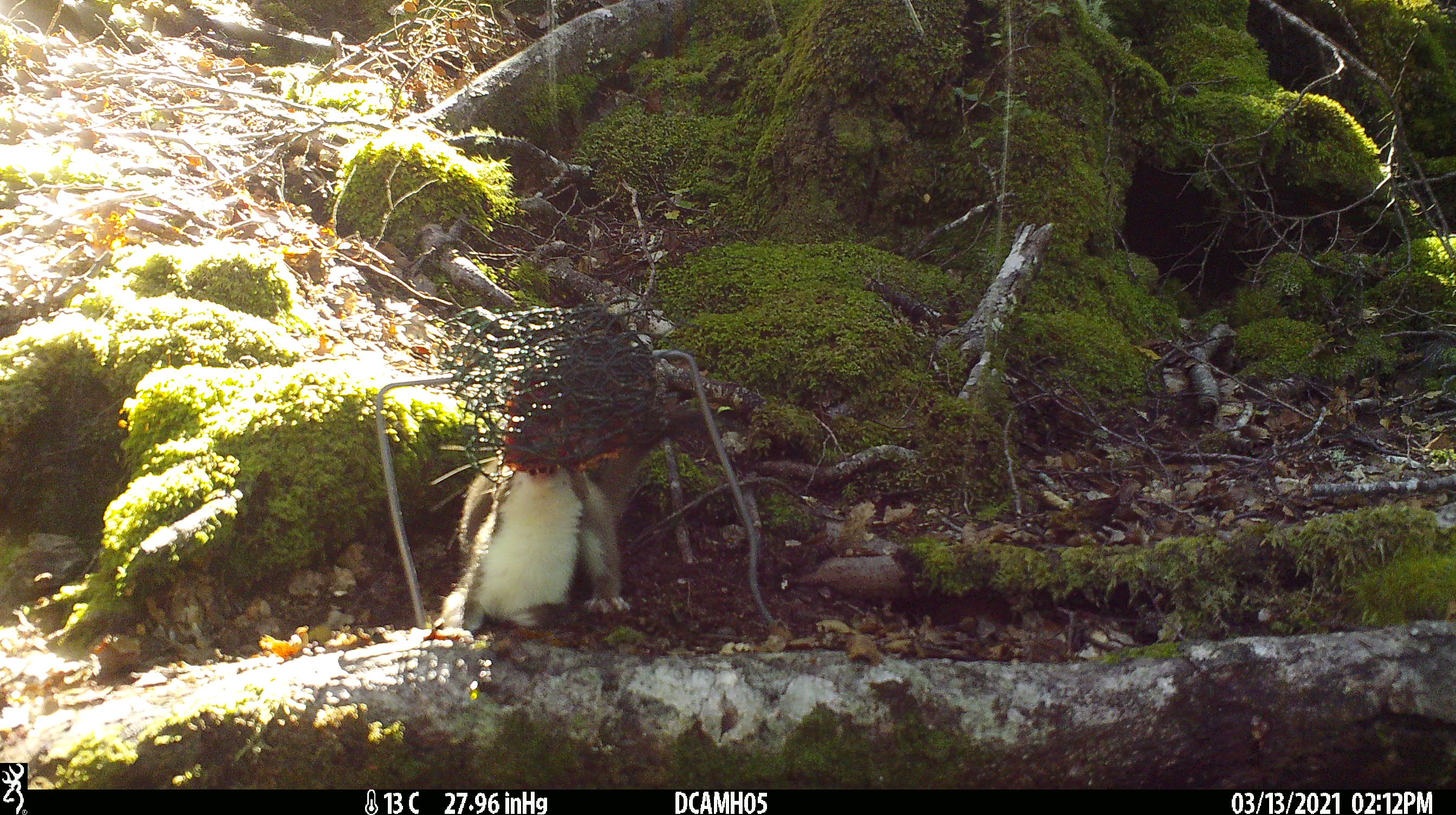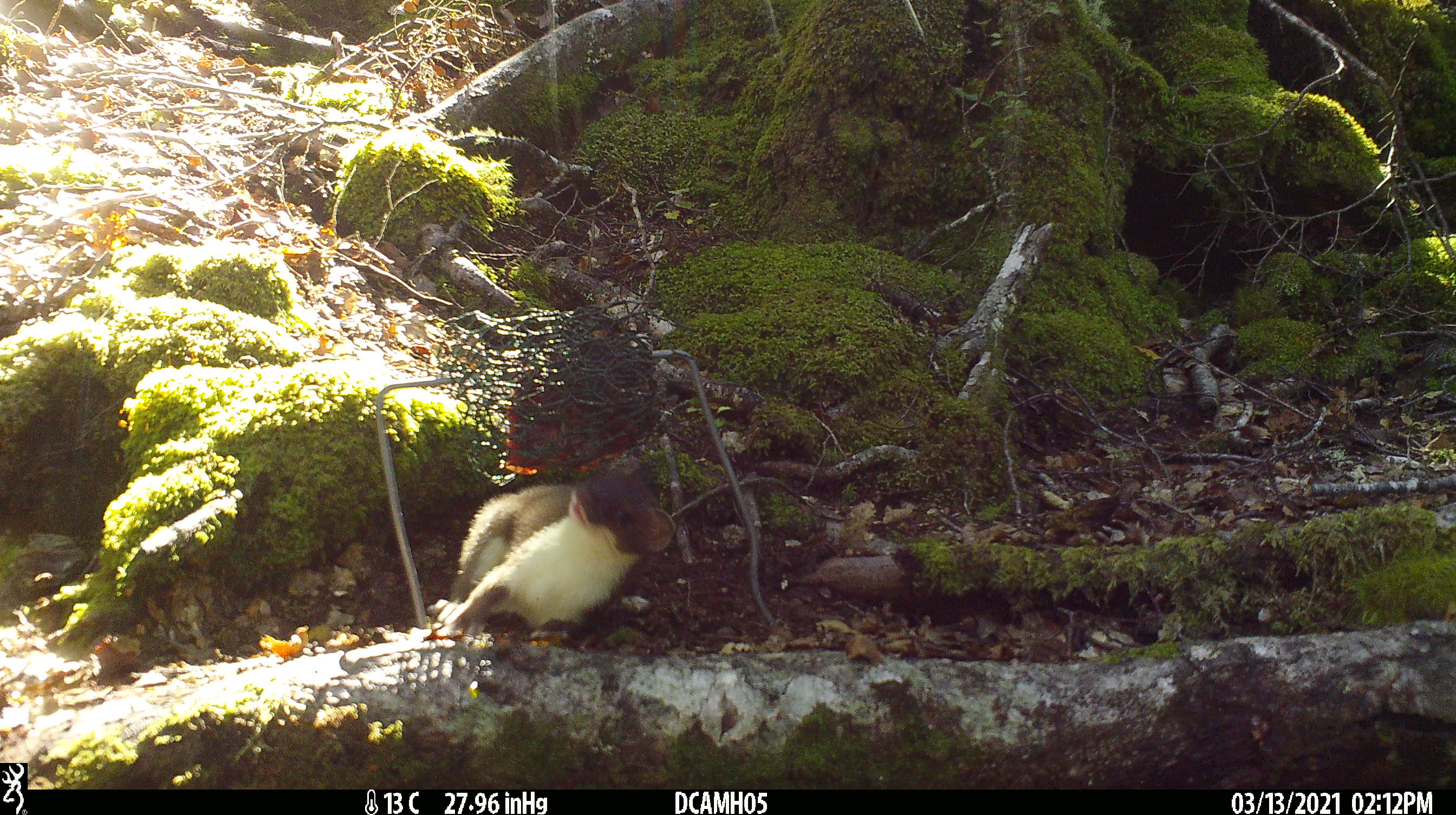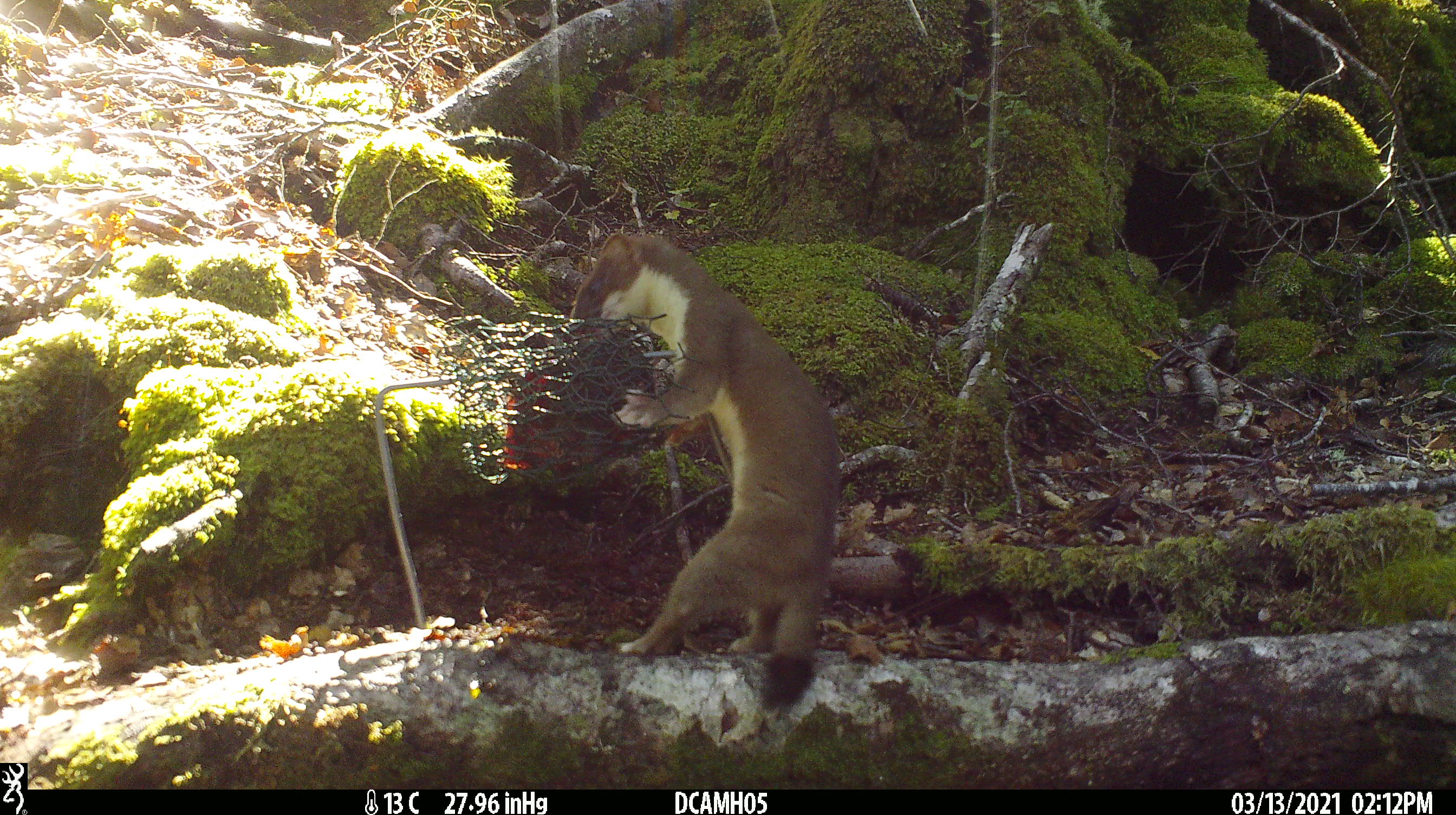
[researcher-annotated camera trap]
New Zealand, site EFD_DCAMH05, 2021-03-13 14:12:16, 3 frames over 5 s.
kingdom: Animalia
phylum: Chordata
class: Mammalia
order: Carnivora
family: Mustelidae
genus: Mustela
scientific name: Mustela erminea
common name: stoat